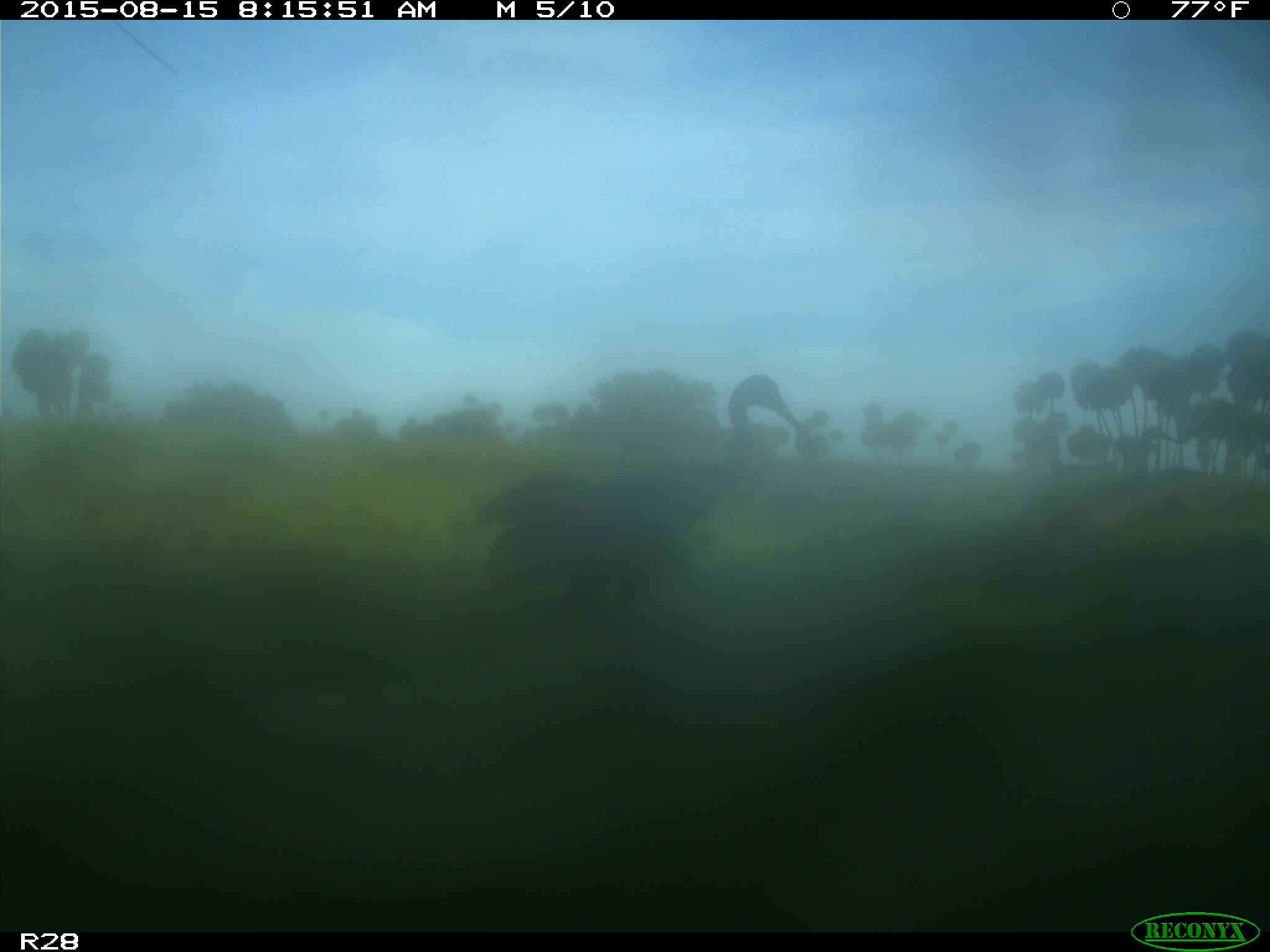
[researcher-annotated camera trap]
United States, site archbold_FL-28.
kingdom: Animalia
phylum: Chordata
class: Aves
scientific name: Aves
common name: birds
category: unidentified bird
Unidentified bird (birds) (Aves).